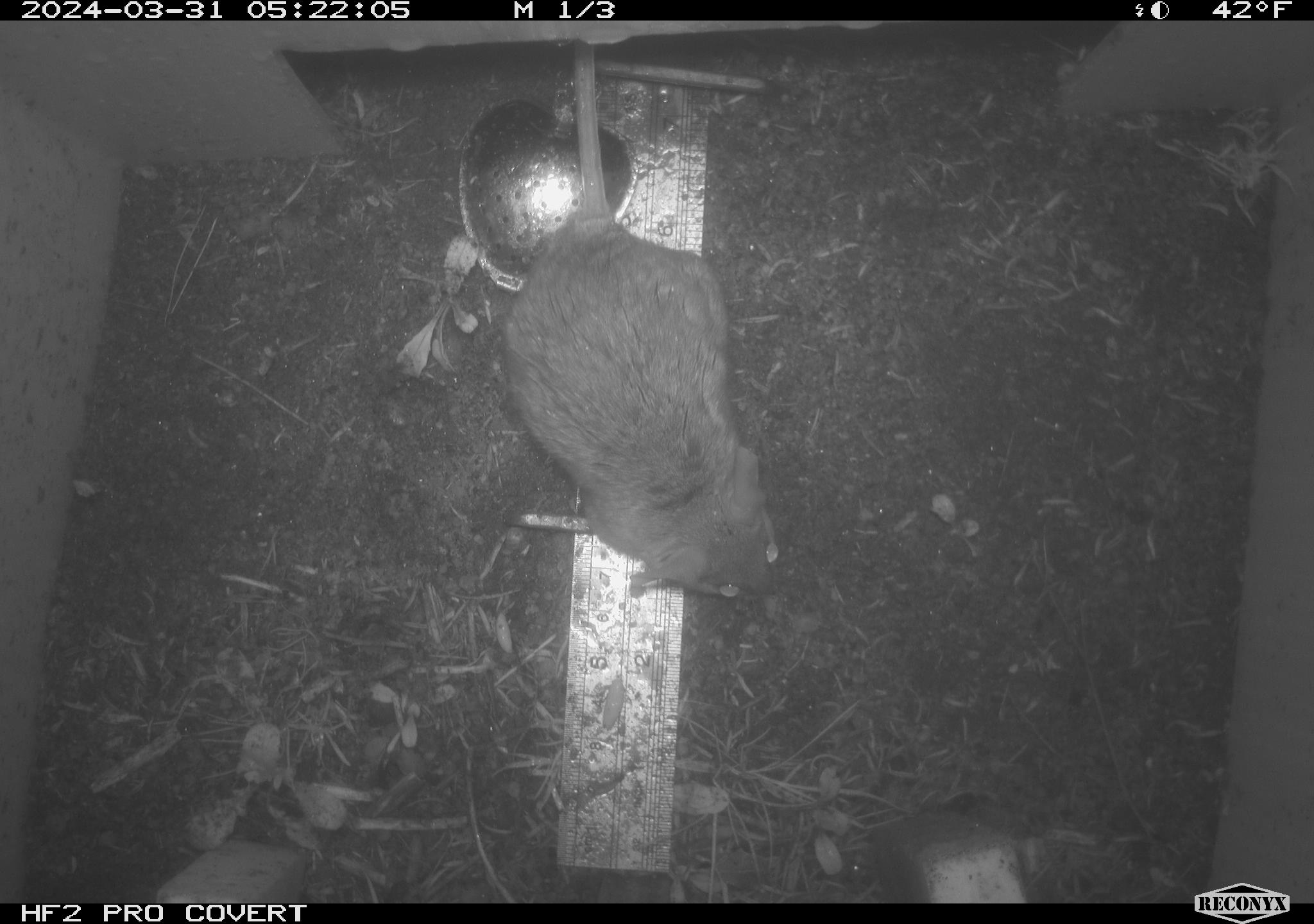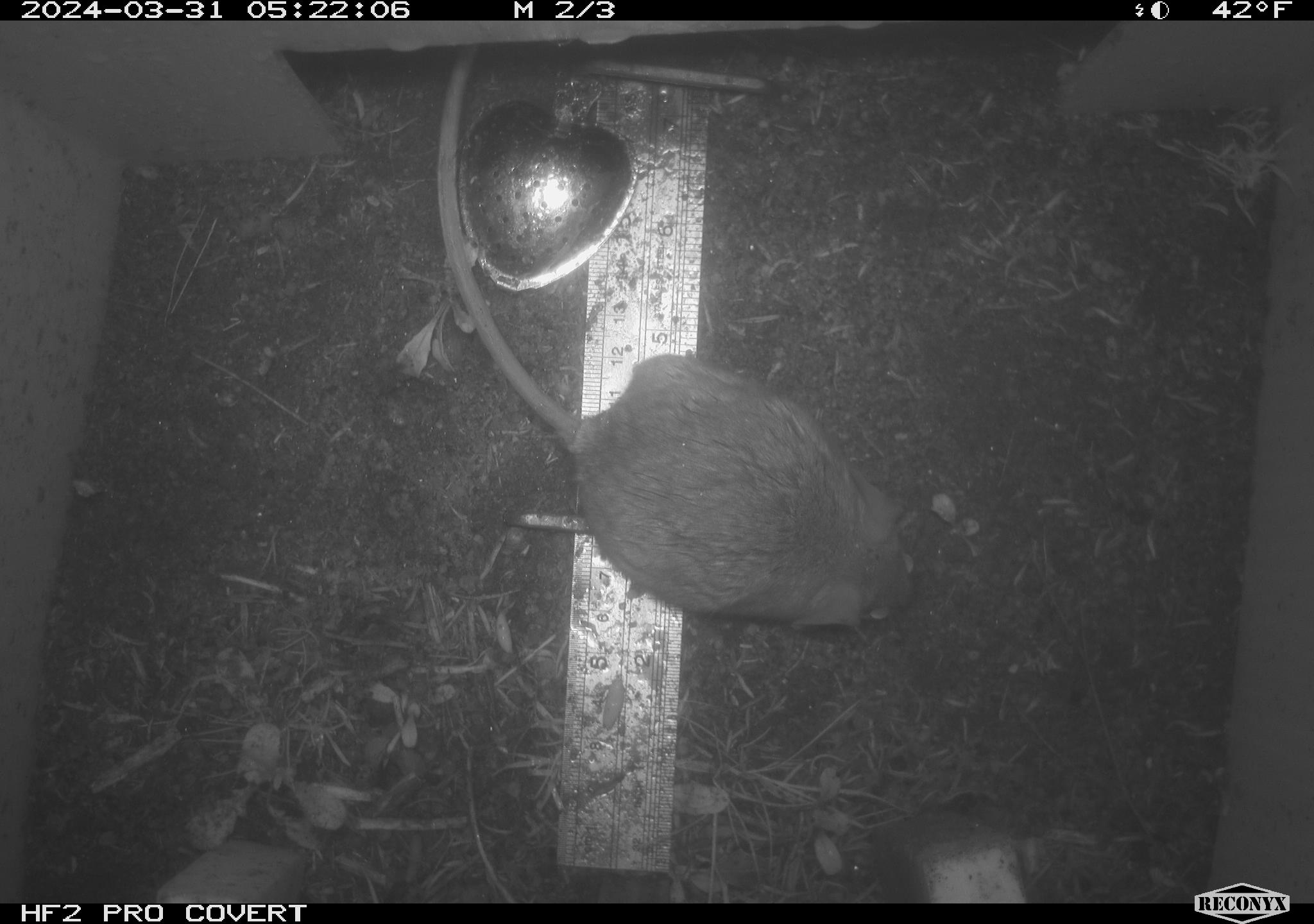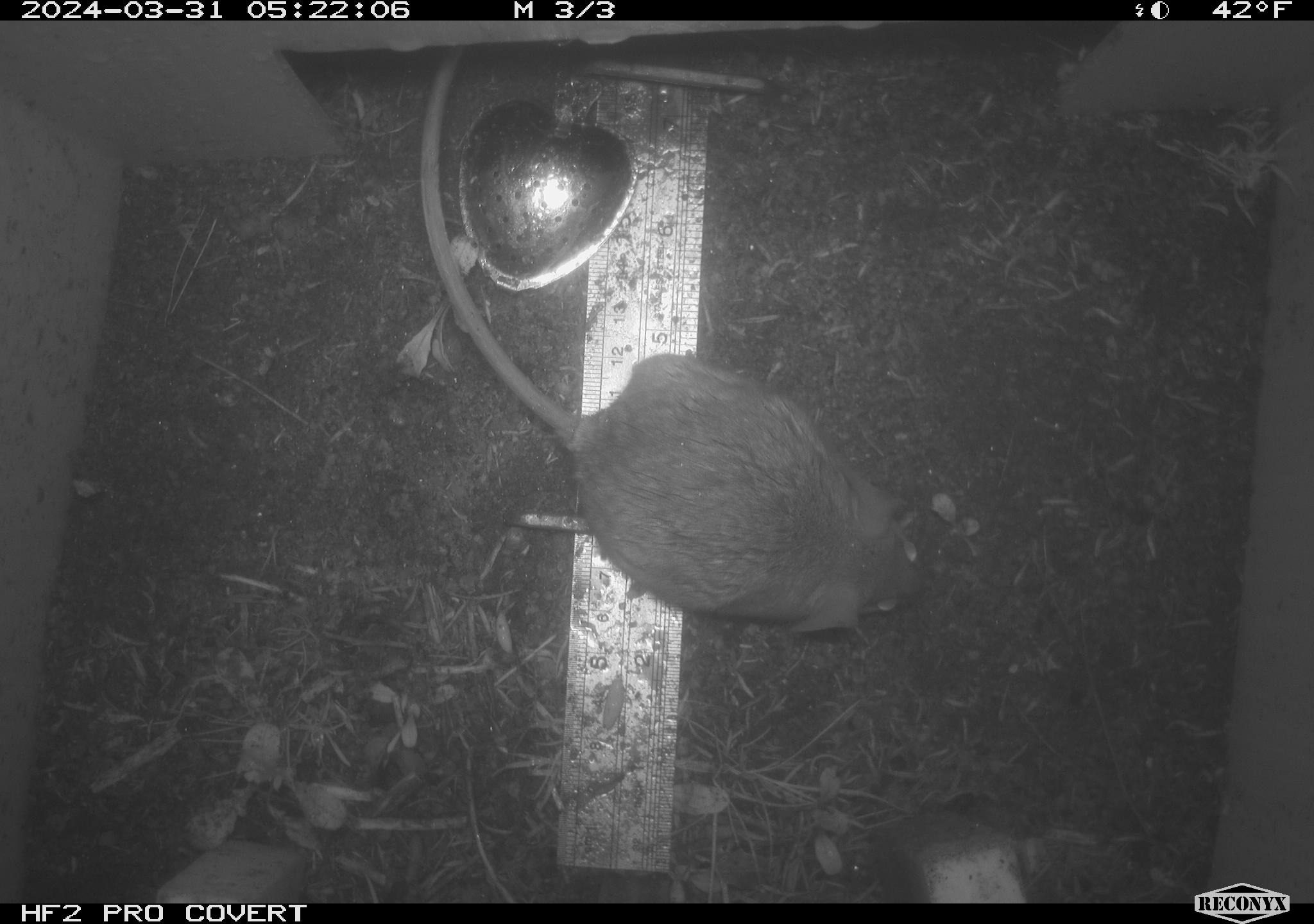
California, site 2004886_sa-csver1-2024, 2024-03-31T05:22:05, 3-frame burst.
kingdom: Animalia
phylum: Chordata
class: Mammalia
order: Rodentia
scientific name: Rodentia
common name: rodent